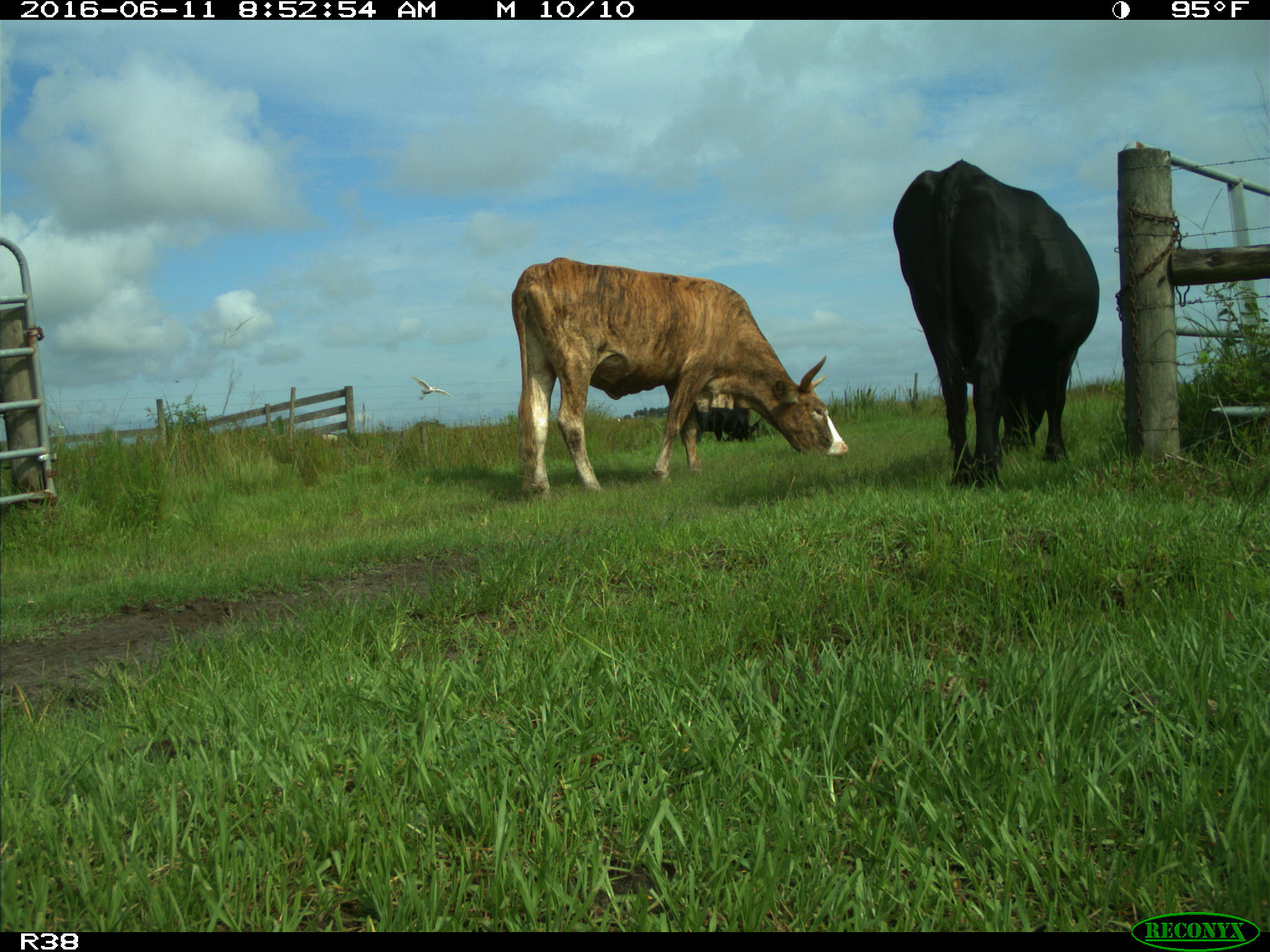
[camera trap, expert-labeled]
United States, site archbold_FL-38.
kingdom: Animalia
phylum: Chordata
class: Mammalia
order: Artiodactyla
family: Bovidae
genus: Bos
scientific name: Bos taurus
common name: domestic cow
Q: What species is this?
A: Bos taurus (domestic cow).